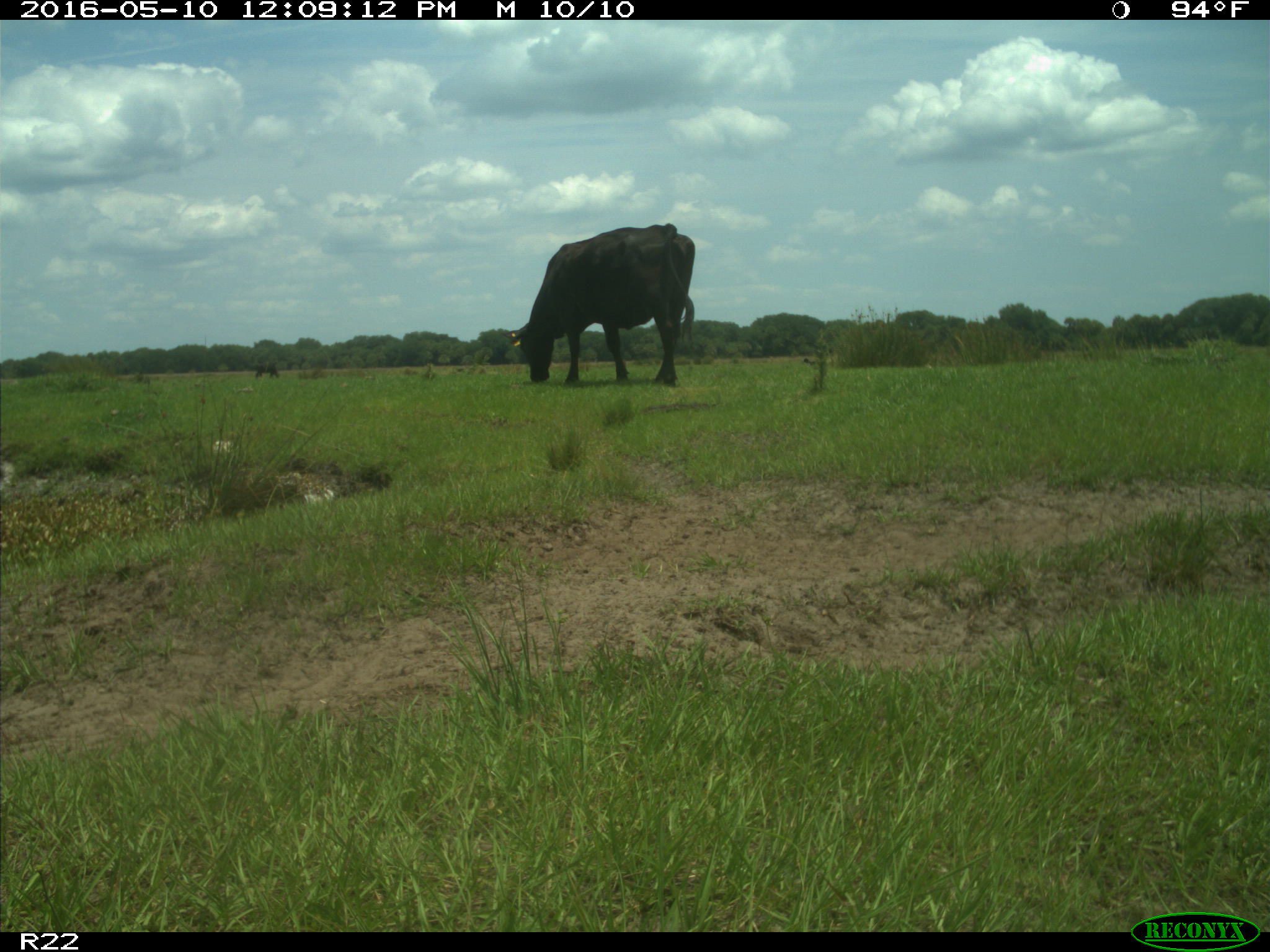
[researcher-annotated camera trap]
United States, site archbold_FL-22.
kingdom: Animalia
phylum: Chordata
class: Mammalia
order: Artiodactyla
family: Bovidae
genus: Bos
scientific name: Bos taurus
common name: domestic cow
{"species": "Bos taurus (domestic cow)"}